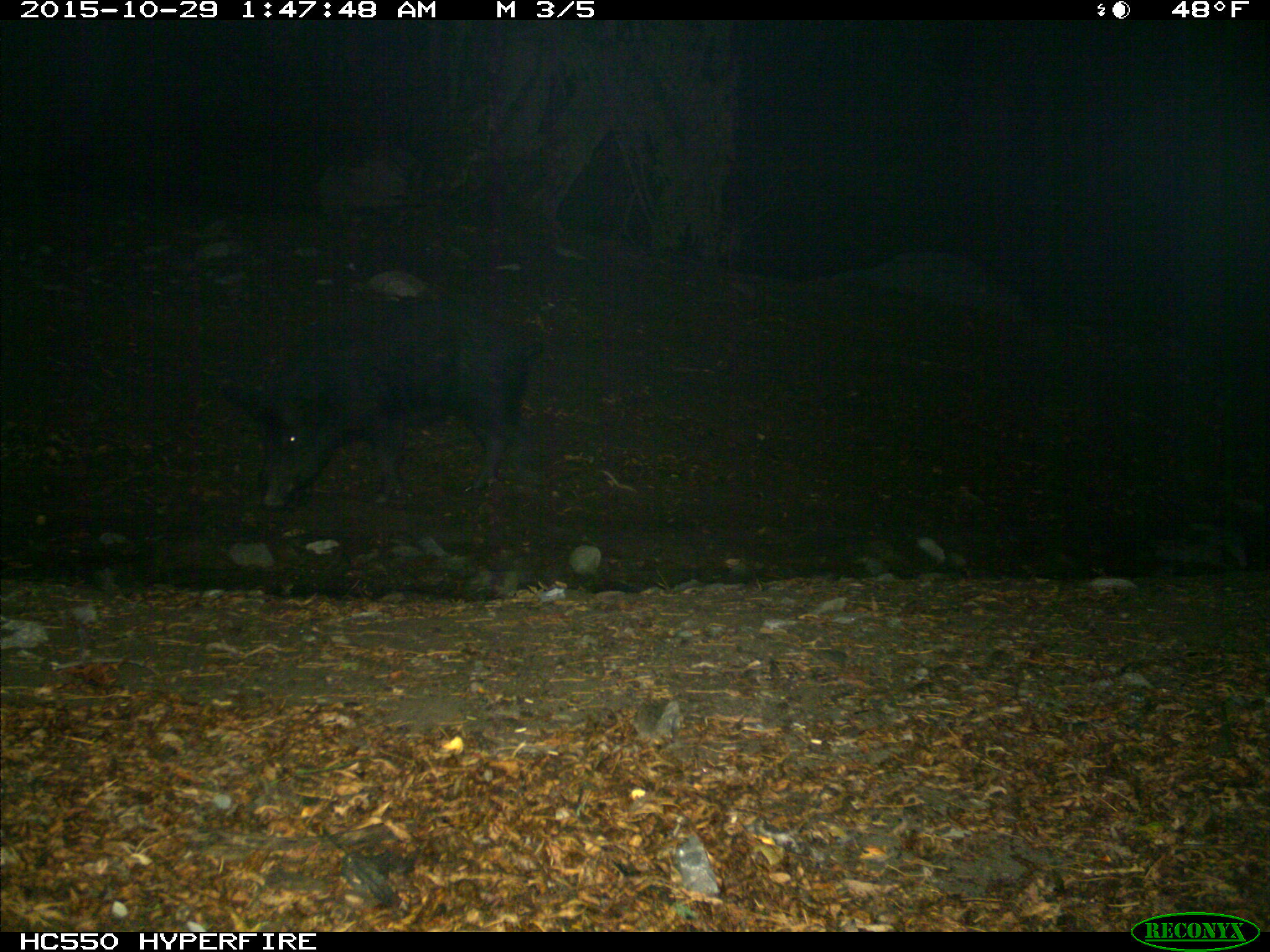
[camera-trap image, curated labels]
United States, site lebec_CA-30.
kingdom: Animalia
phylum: Chordata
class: Mammalia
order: Artiodactyla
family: Suidae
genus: Sus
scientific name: Sus scrofa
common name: wild boar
Sus scrofa (wild boar).